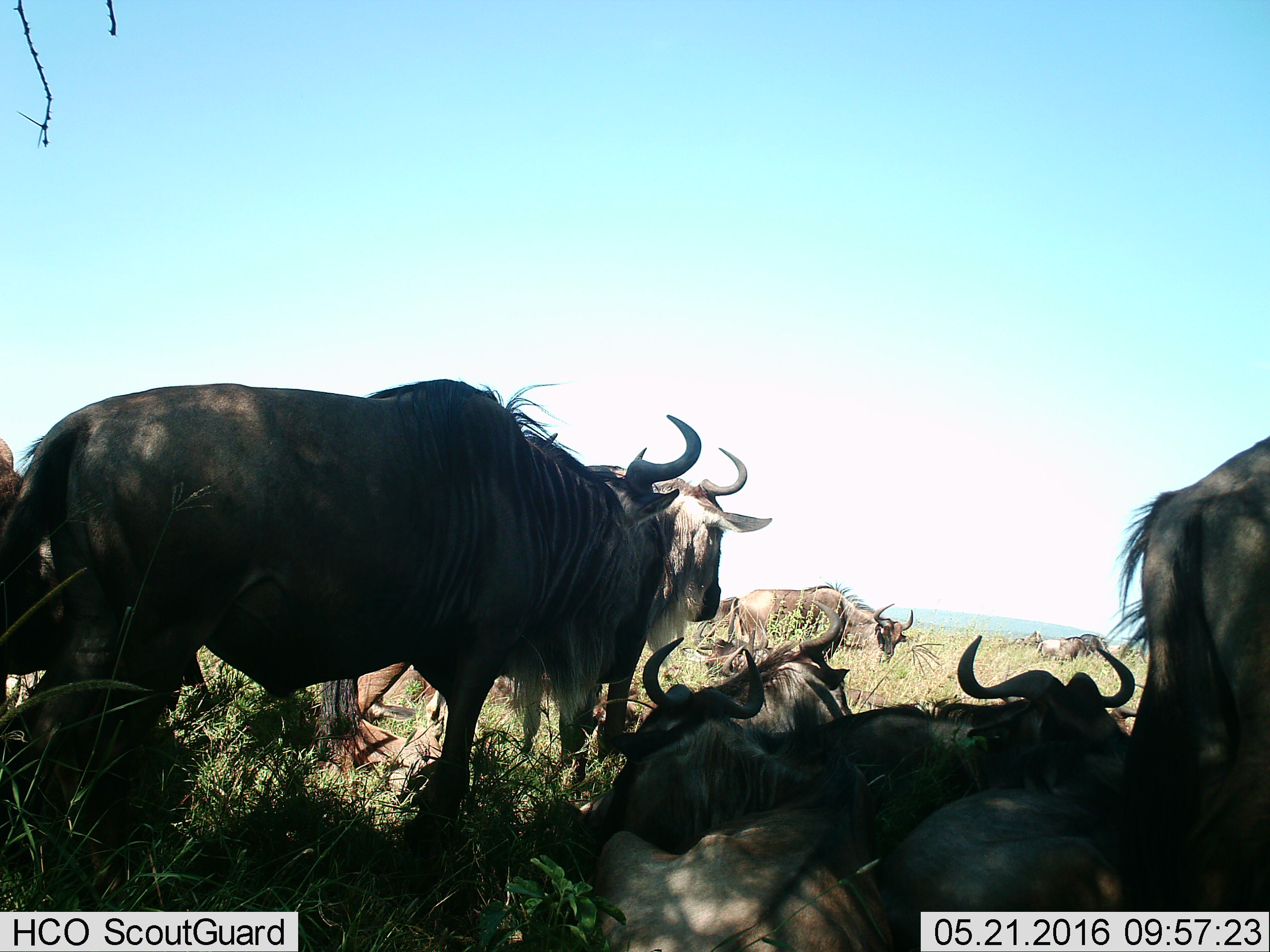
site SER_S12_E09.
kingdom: Animalia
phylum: Chordata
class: Mammalia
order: Artiodactyla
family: Bovidae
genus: Connochaetes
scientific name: Connochaetes taurinus taurinus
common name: blue wildebeest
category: wildebeestblue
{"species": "wildebeestblue (blue wildebeest) (Connochaetes taurinus taurinus)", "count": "11-50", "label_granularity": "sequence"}